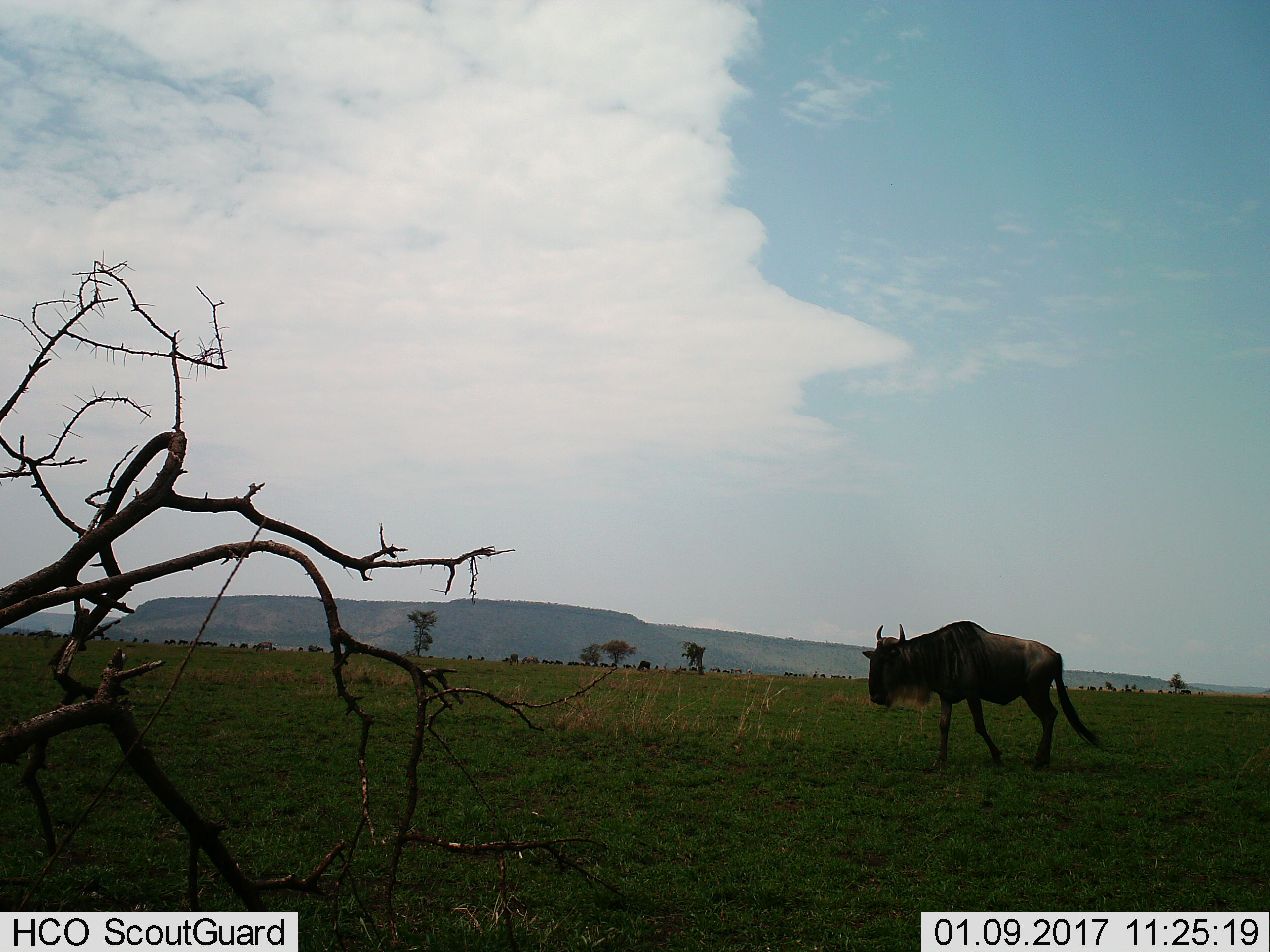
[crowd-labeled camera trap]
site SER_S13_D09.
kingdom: Animalia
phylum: Chordata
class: Mammalia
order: Artiodactyla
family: Bovidae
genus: Connochaetes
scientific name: Connochaetes taurinus taurinus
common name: blue wildebeest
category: wildebeestblue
Wildebeestblue (blue wildebeest) (Connochaetes taurinus taurinus), count 11-50. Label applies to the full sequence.